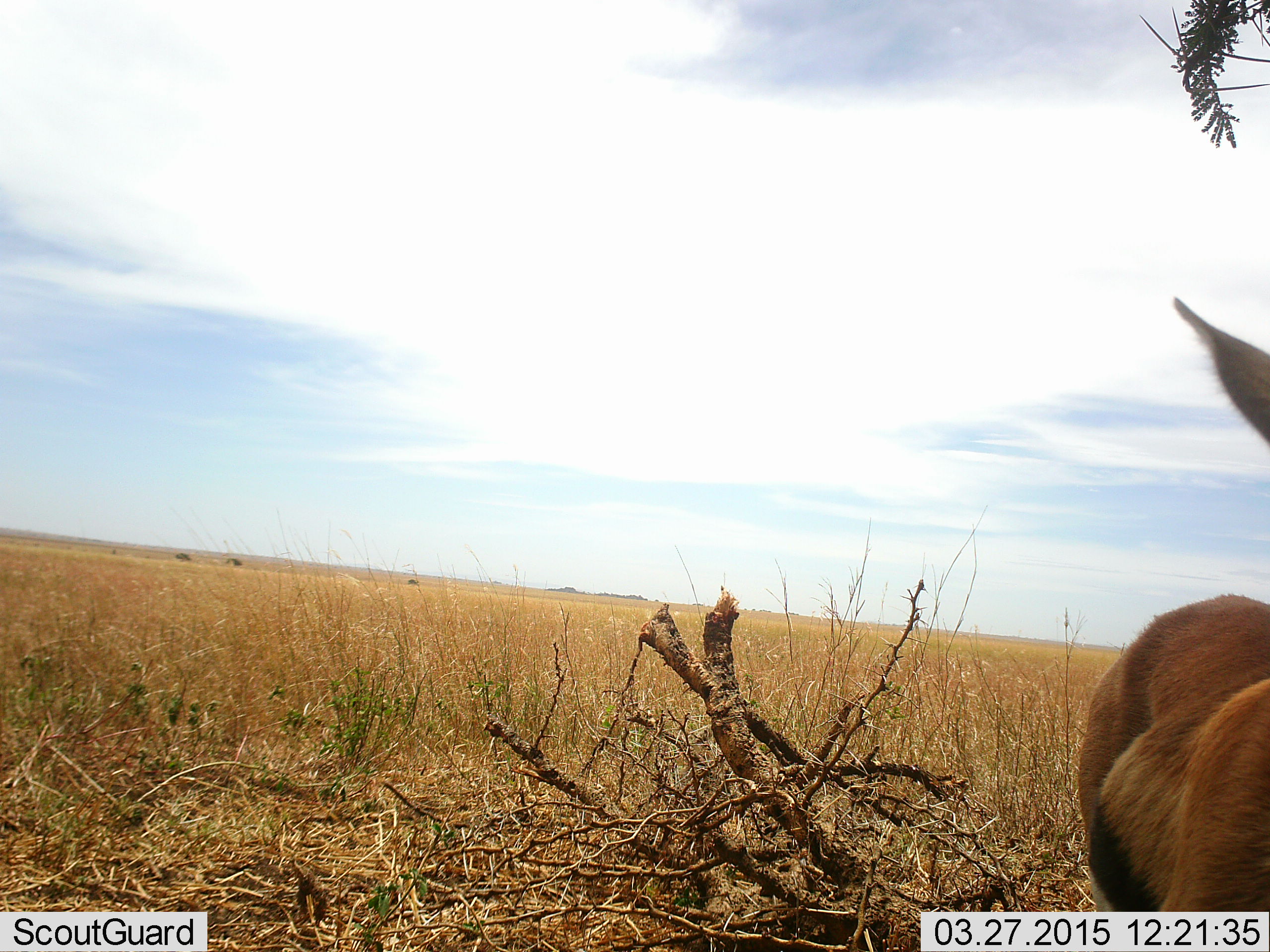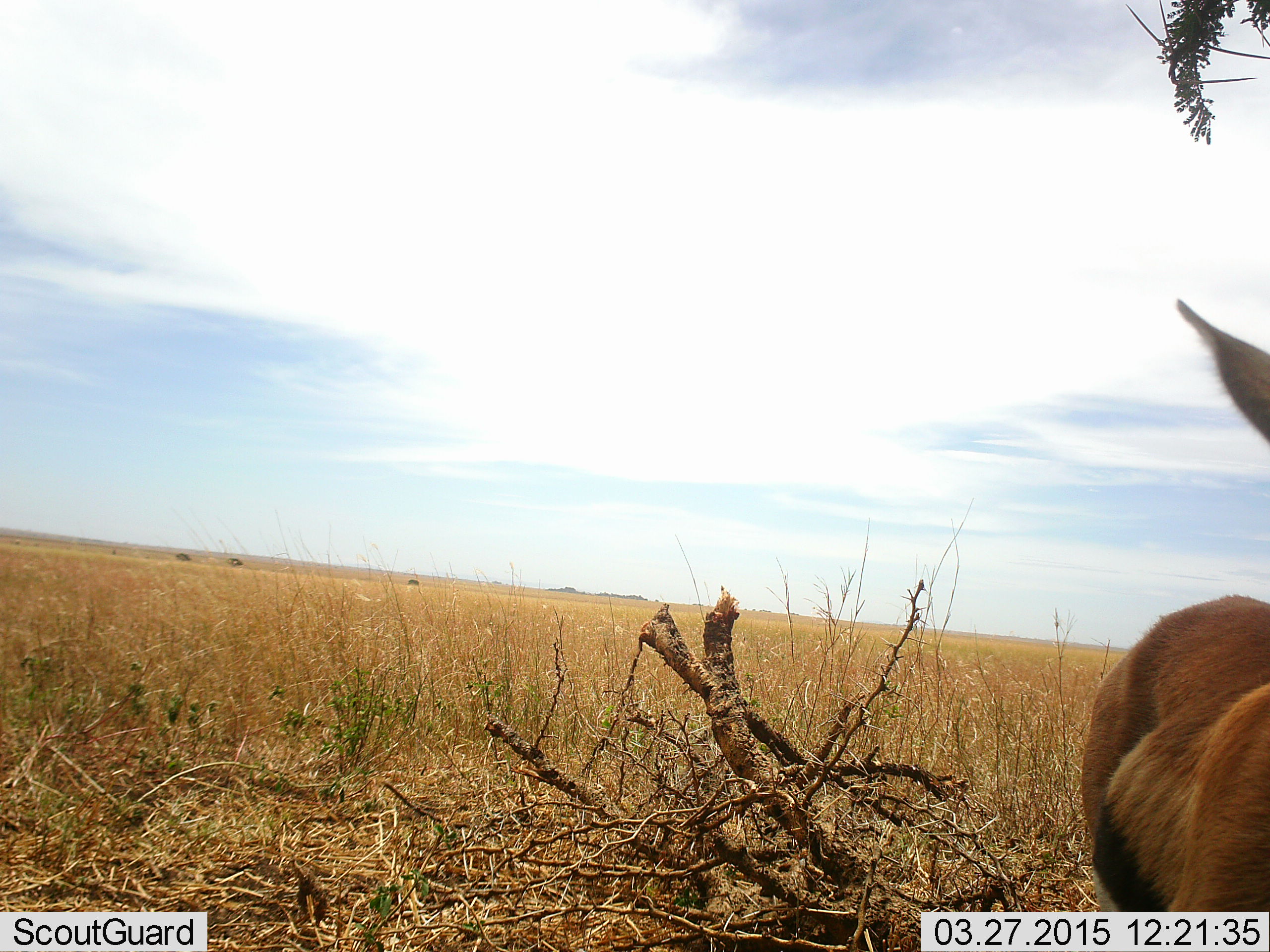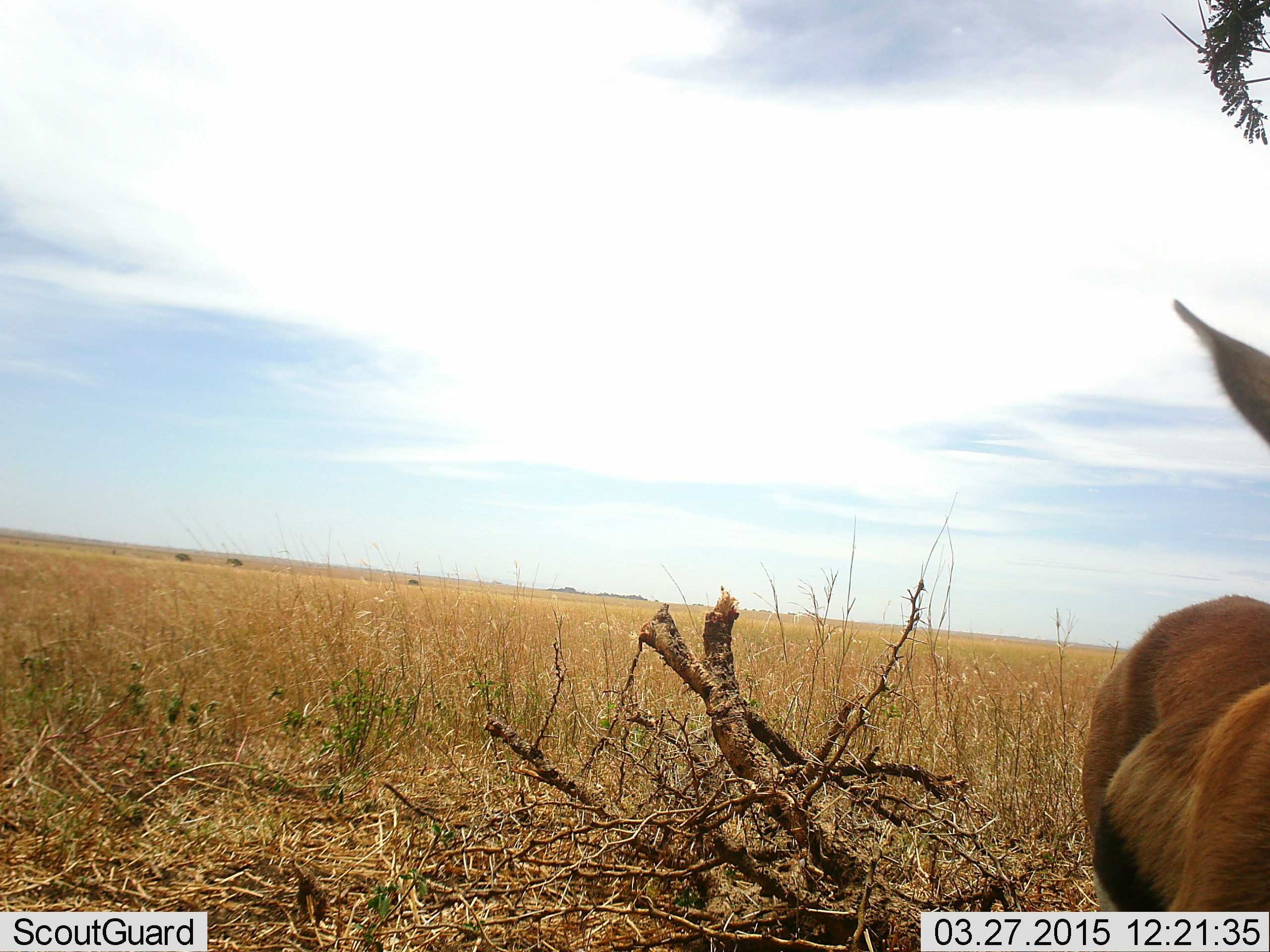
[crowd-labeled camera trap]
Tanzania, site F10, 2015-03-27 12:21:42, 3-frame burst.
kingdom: Animalia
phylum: Chordata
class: Mammalia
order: Artiodactyla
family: Bovidae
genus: Eudorcas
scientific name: Eudorcas thomsonii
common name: thomson's gazelle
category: gazellethomsons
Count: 1.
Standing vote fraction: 100%.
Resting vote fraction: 0%.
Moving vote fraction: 0%.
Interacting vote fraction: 0%.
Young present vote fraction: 0%.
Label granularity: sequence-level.